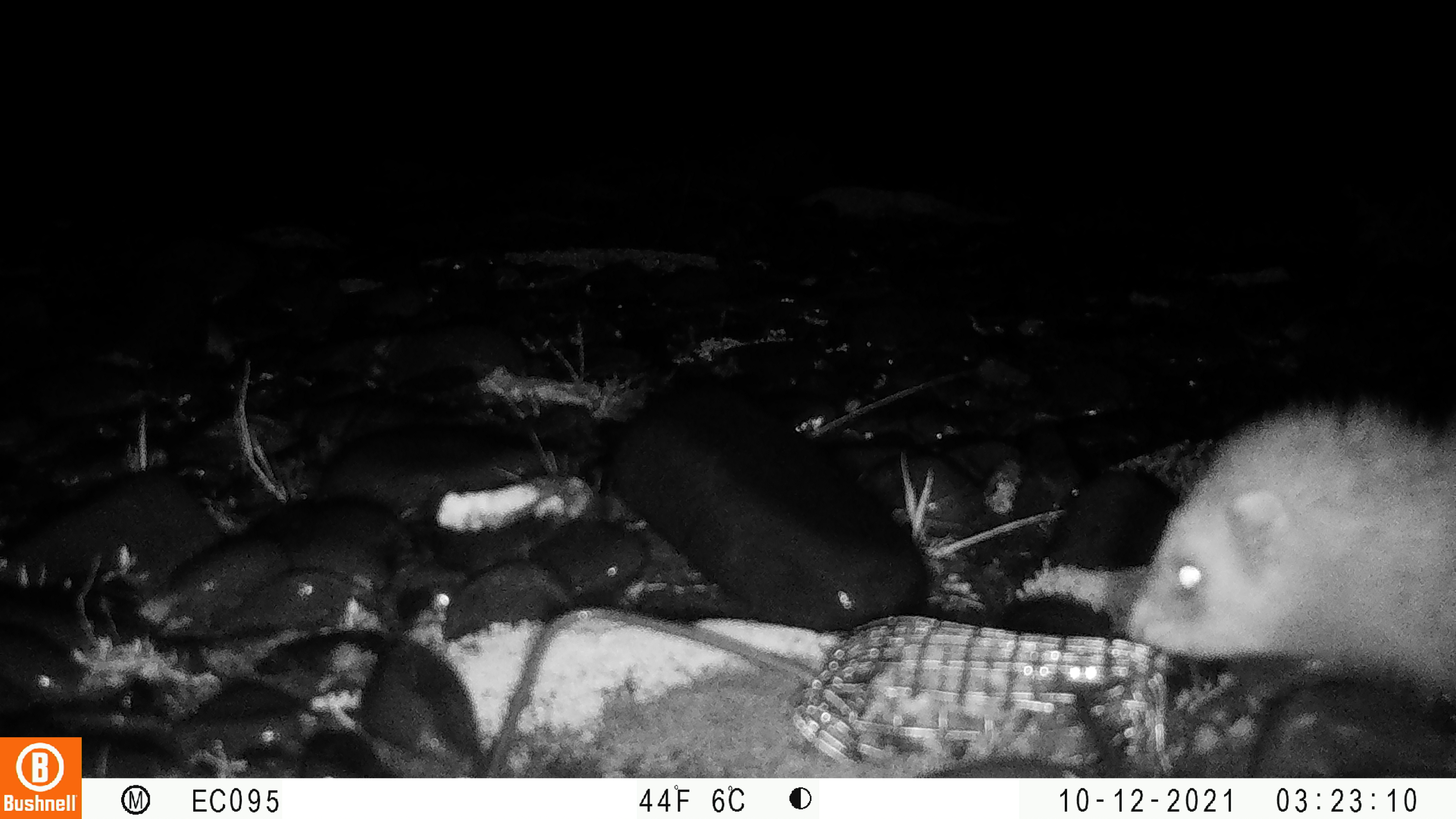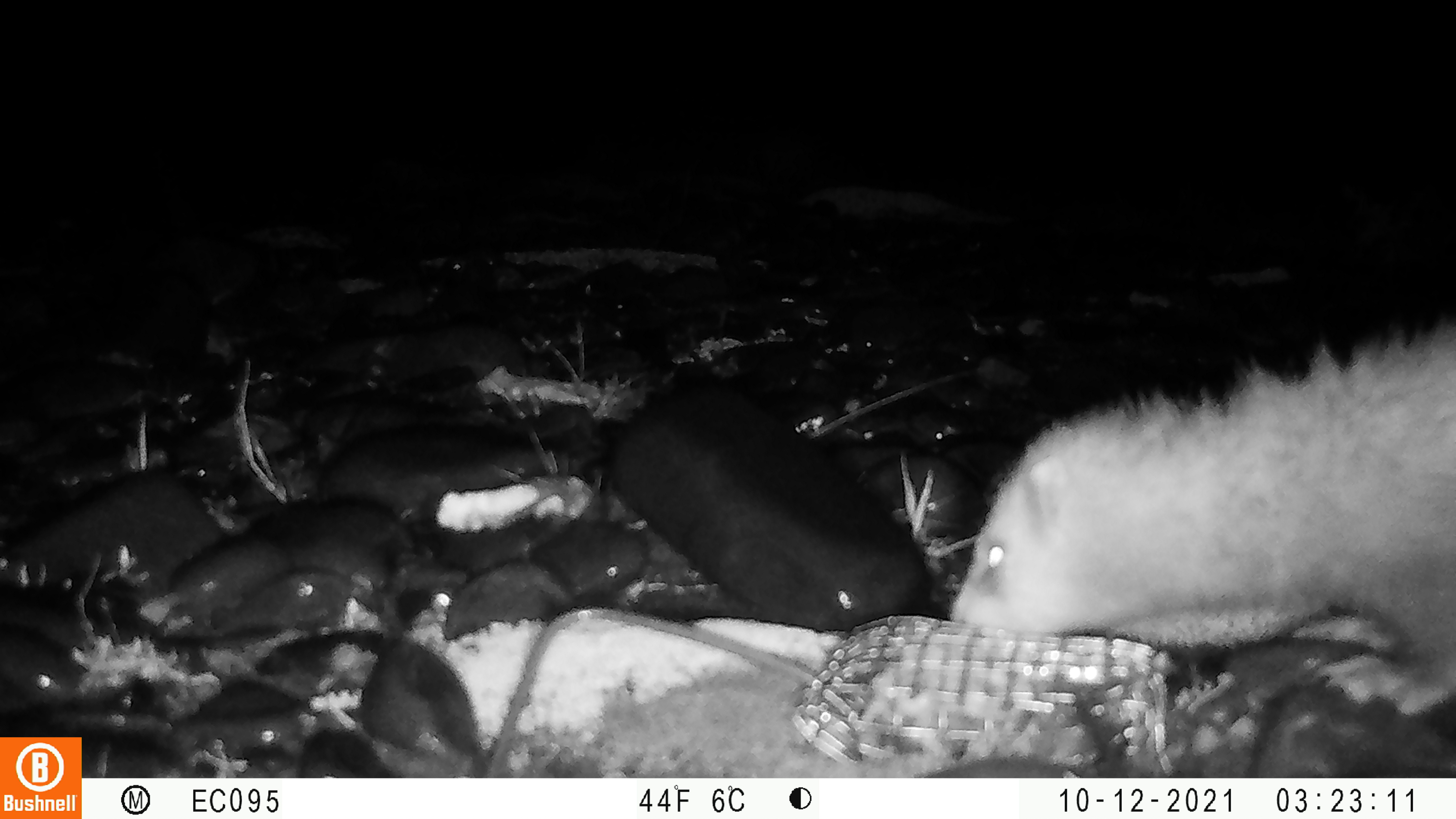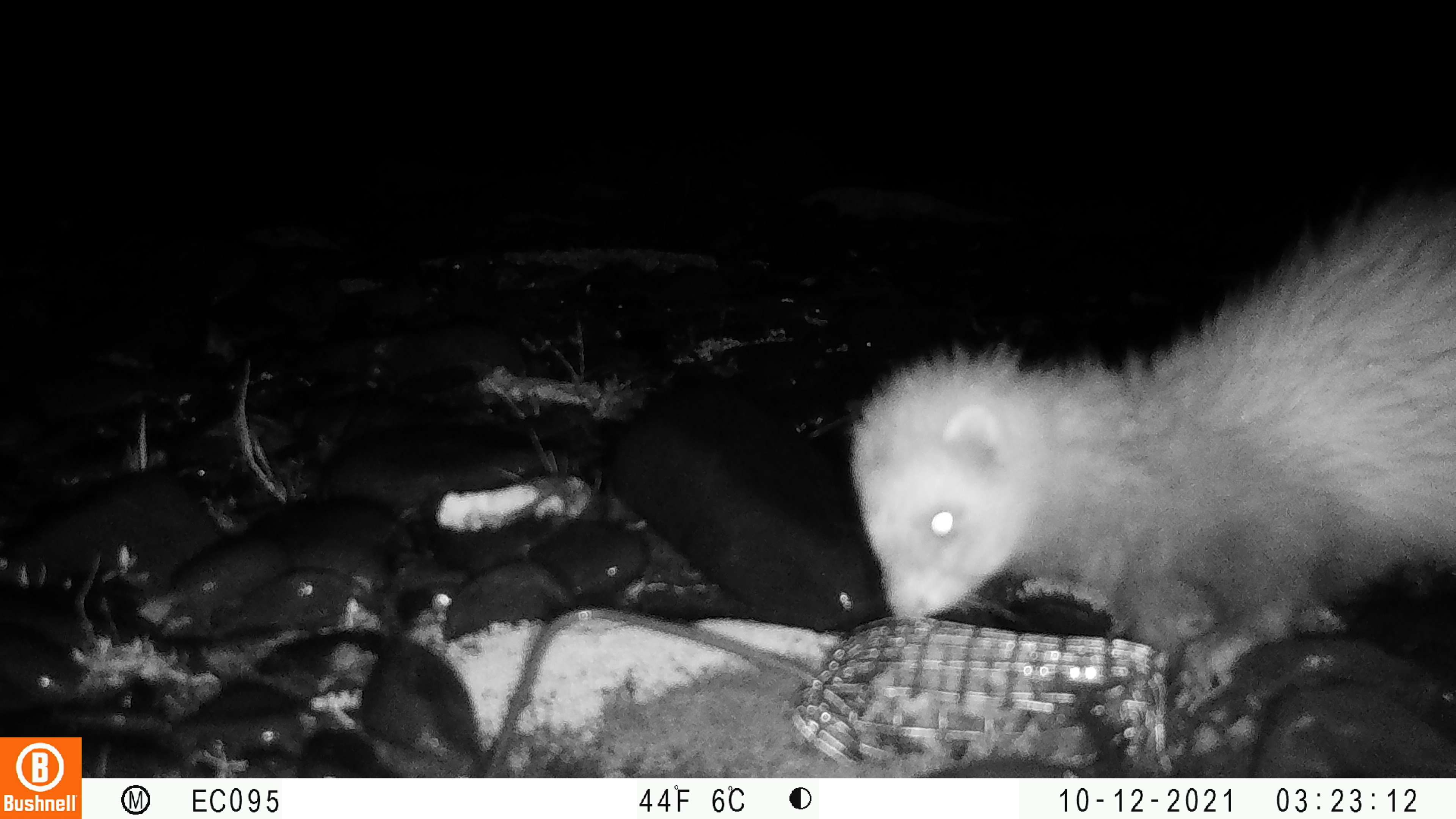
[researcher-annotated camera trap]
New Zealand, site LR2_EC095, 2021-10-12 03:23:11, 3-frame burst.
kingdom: Animalia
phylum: Chordata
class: Mammalia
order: Carnivora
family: Mustelidae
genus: Mustela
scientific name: Mustela furo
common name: ferret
Ferret (Mustela furo).